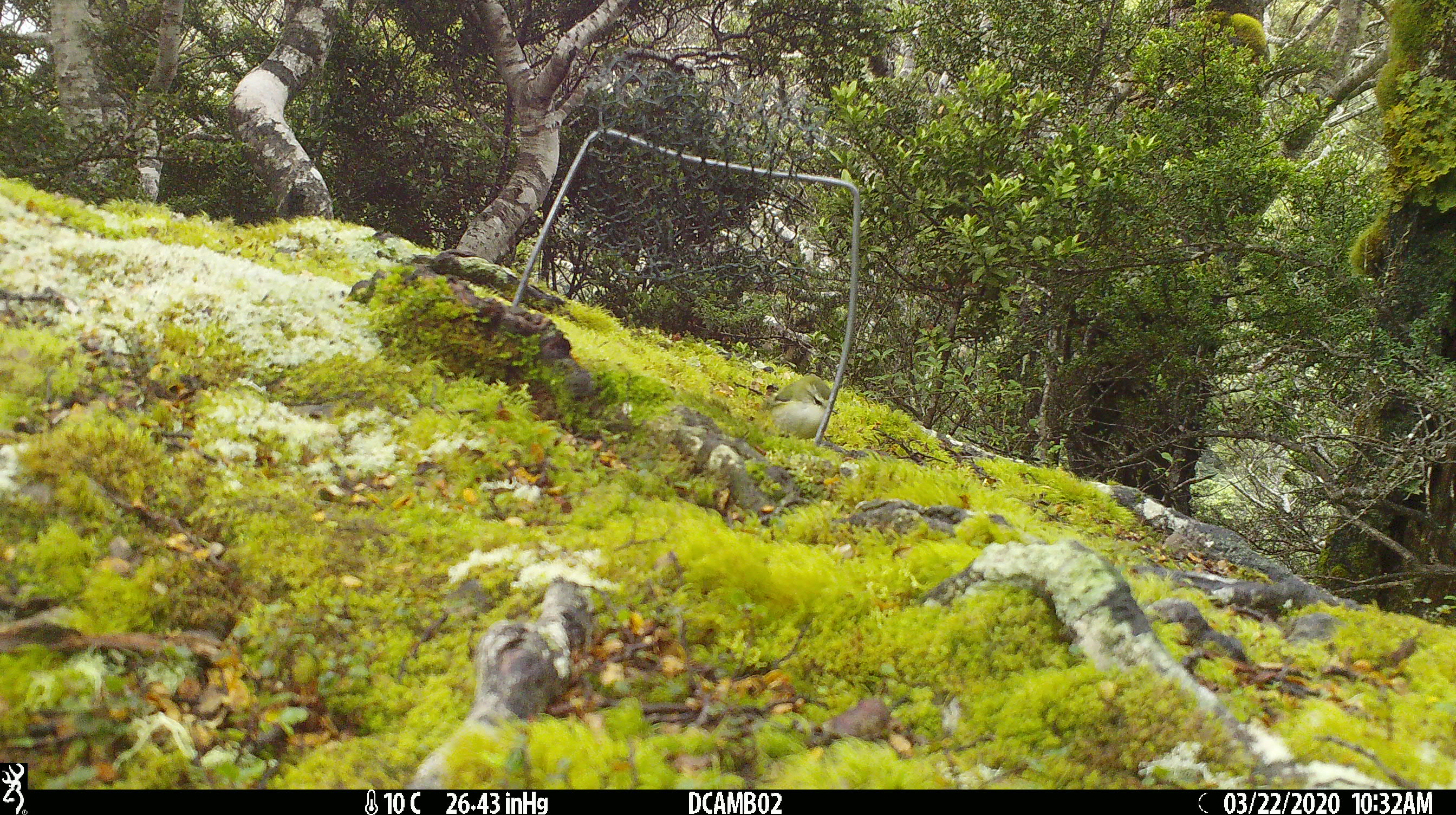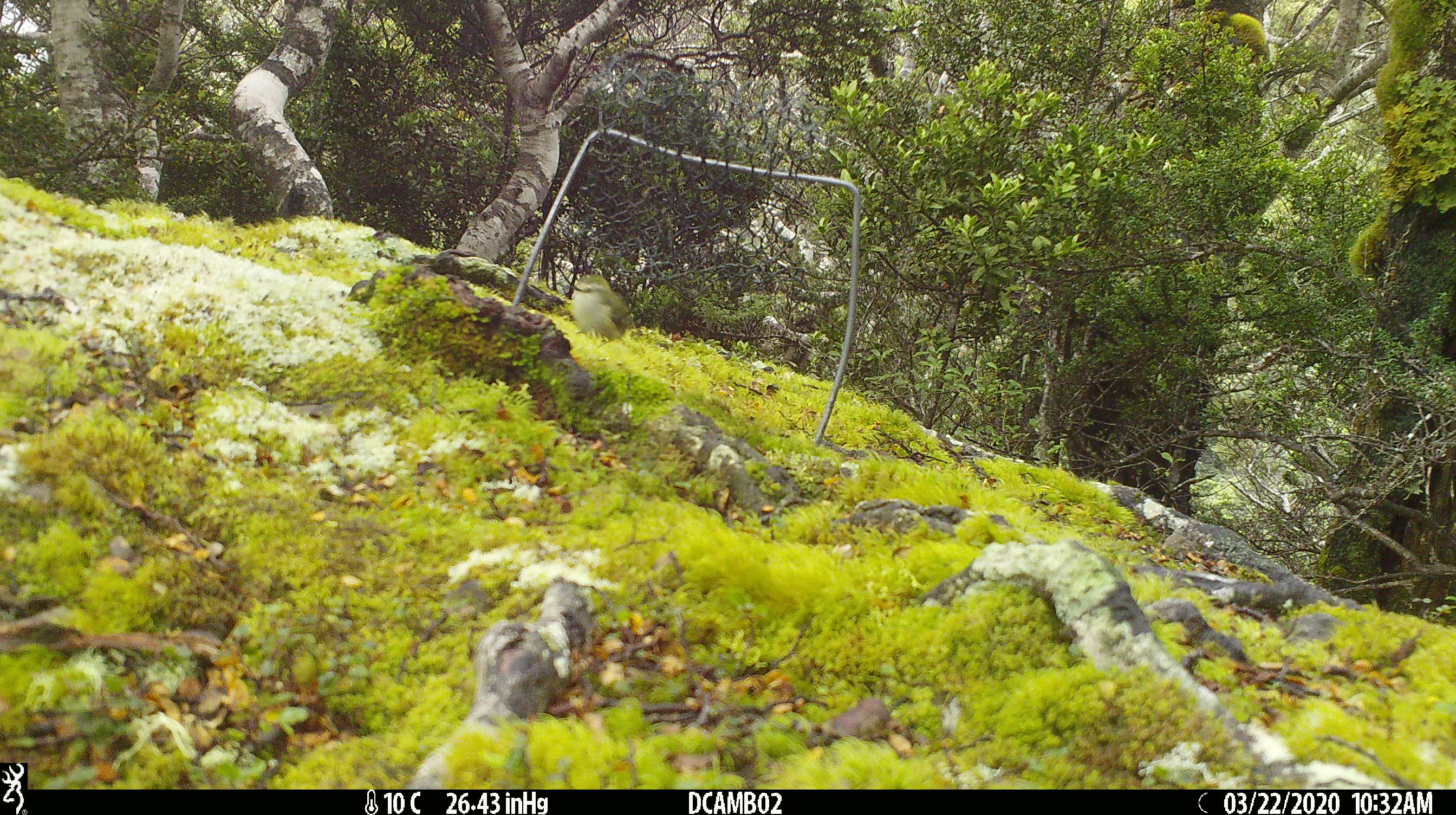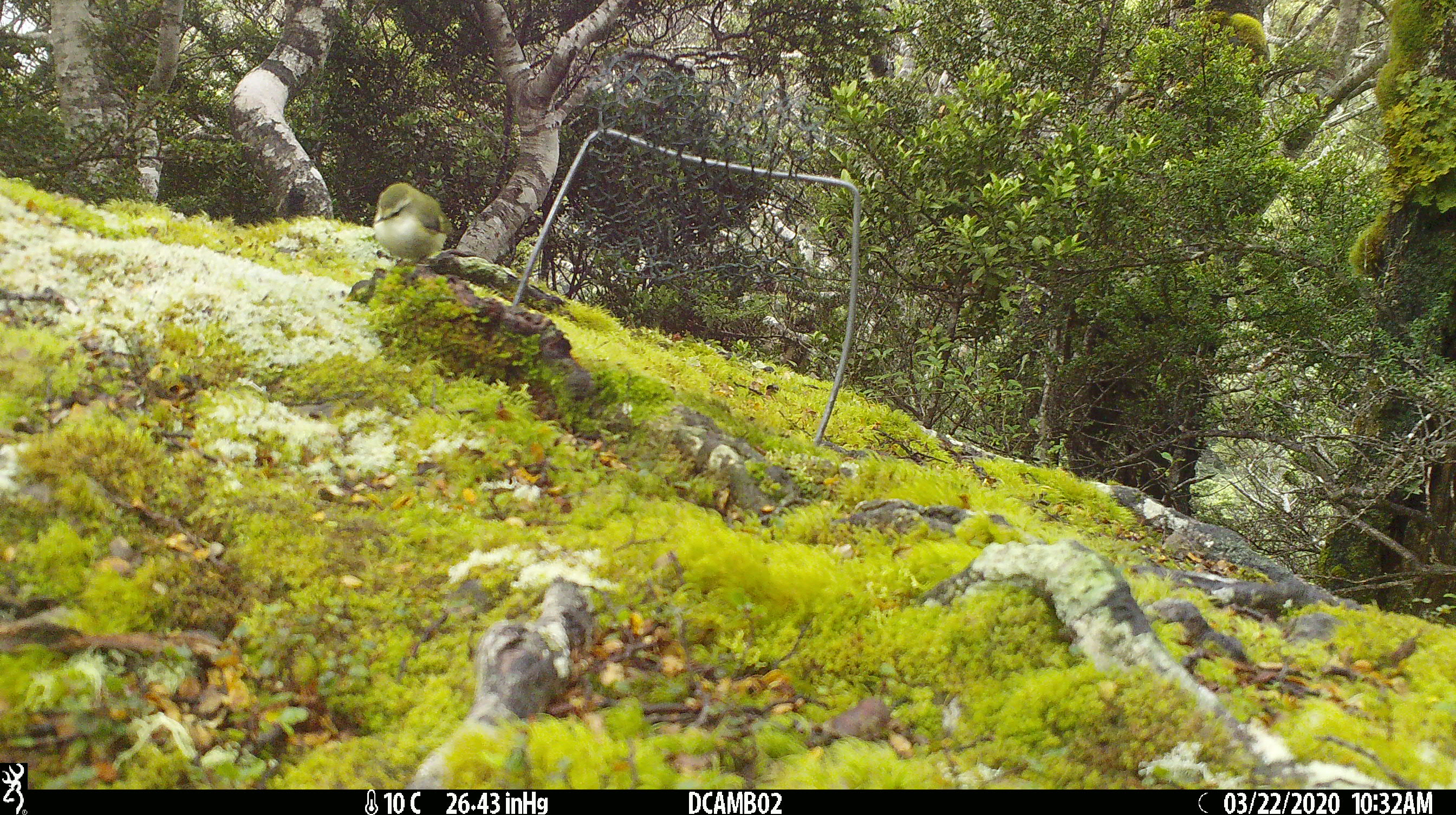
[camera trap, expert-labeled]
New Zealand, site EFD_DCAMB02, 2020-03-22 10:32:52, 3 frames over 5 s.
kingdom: Animalia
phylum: Chordata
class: Aves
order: Passeriformes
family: Acanthisittidae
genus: Acanthisitta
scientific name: Acanthisitta chloris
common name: rifleman